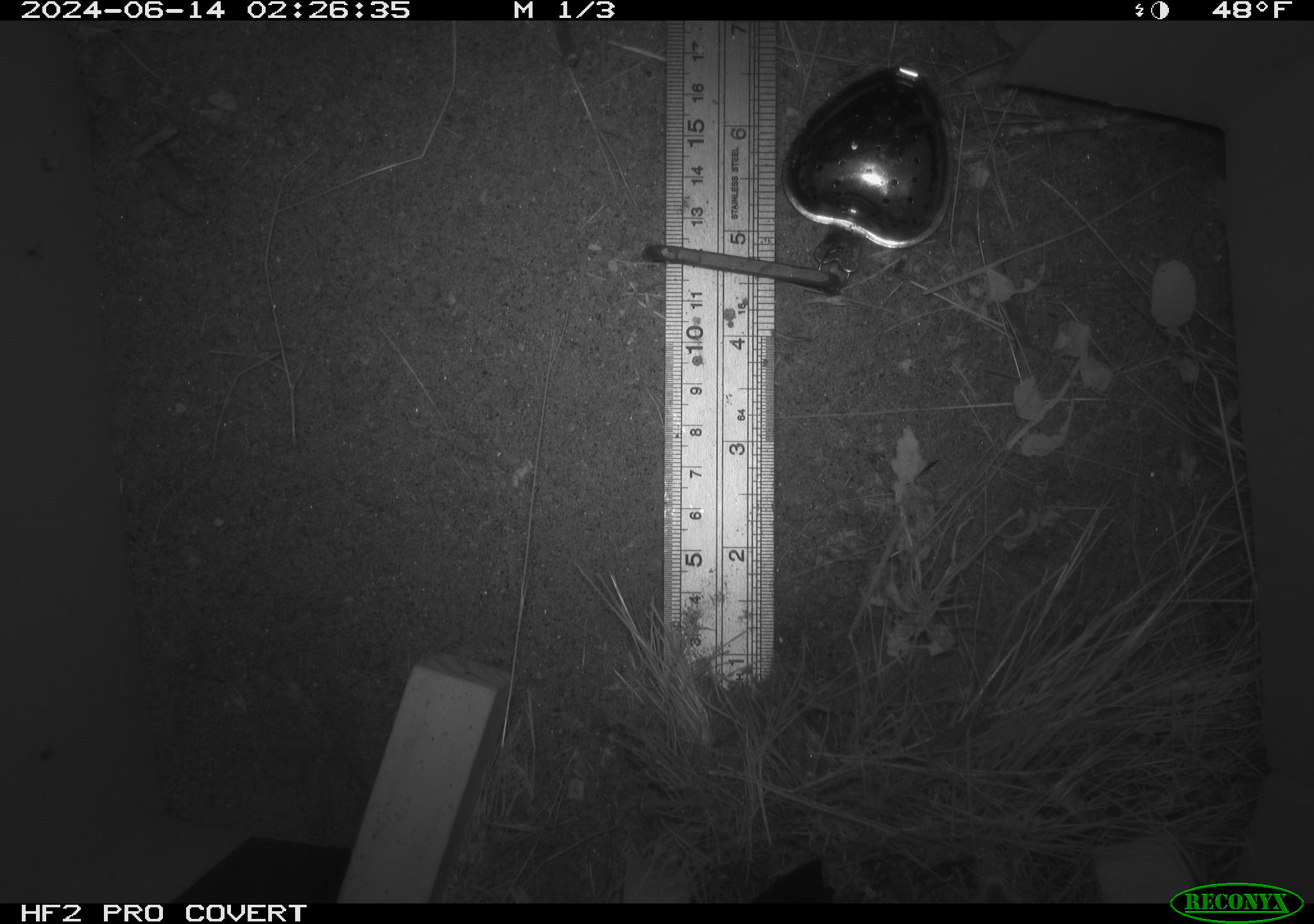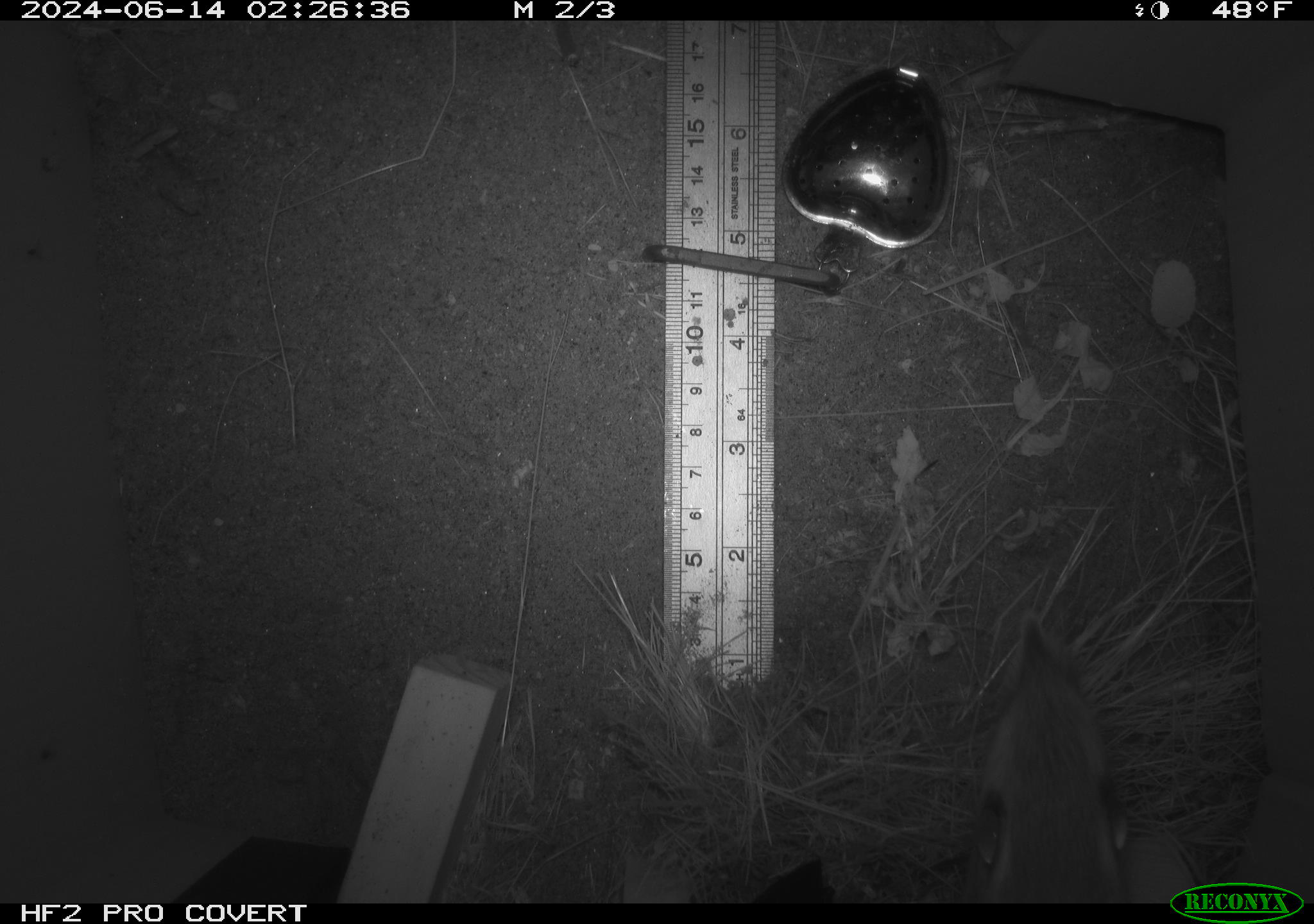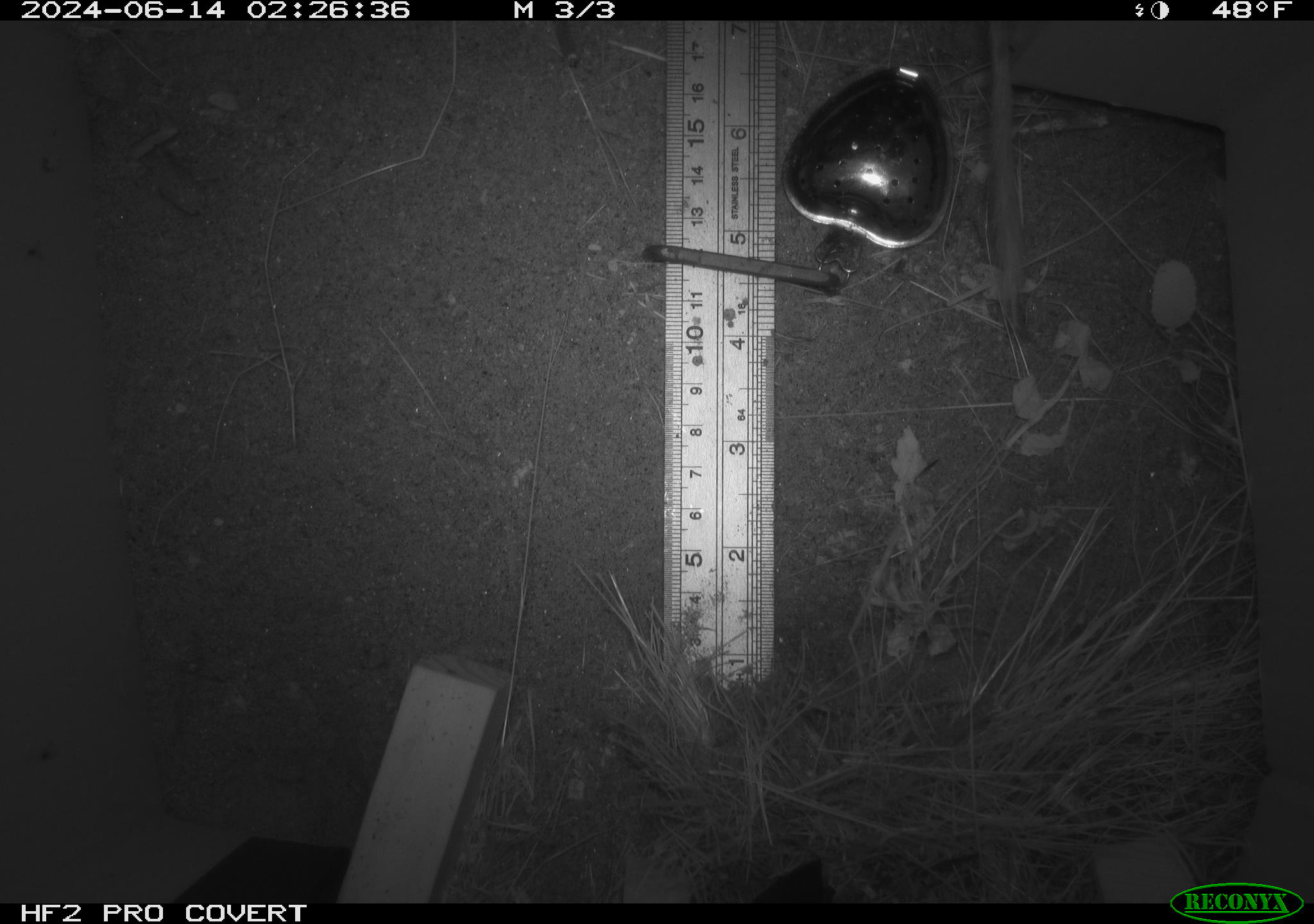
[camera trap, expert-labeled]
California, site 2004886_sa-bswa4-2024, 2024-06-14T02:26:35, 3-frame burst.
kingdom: Animalia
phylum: Chordata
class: Mammalia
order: Rodentia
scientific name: Rodentia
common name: rodent